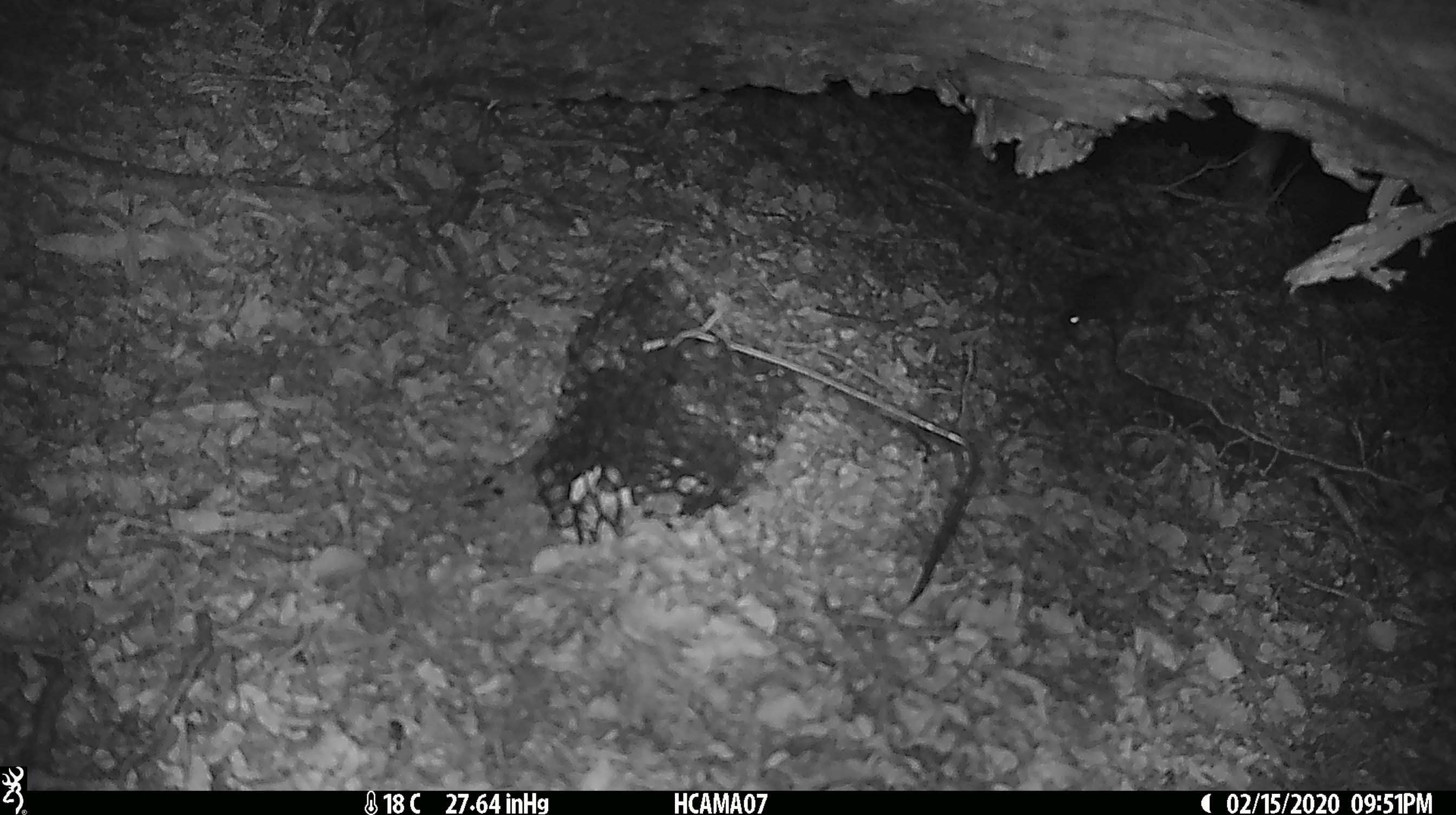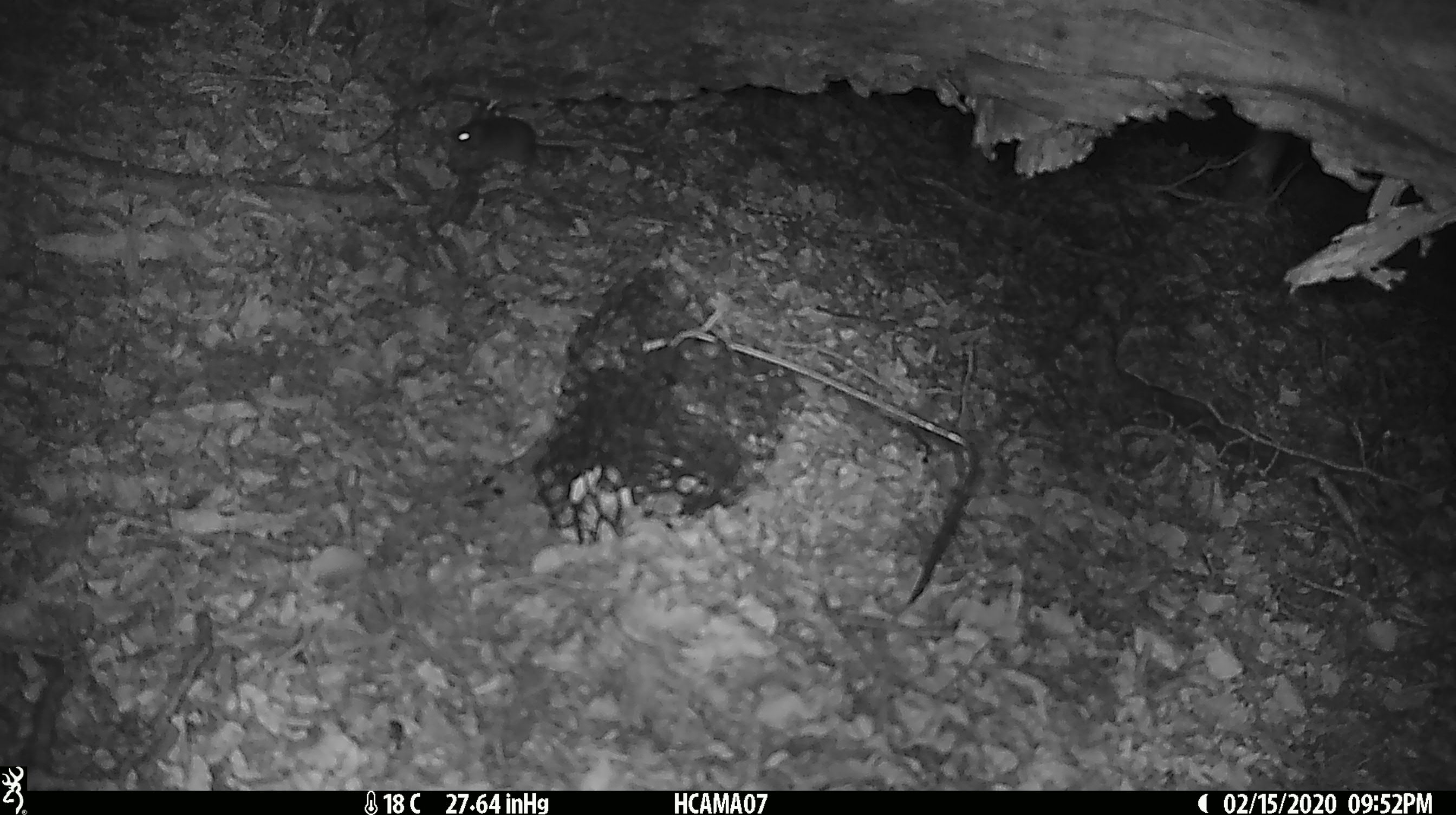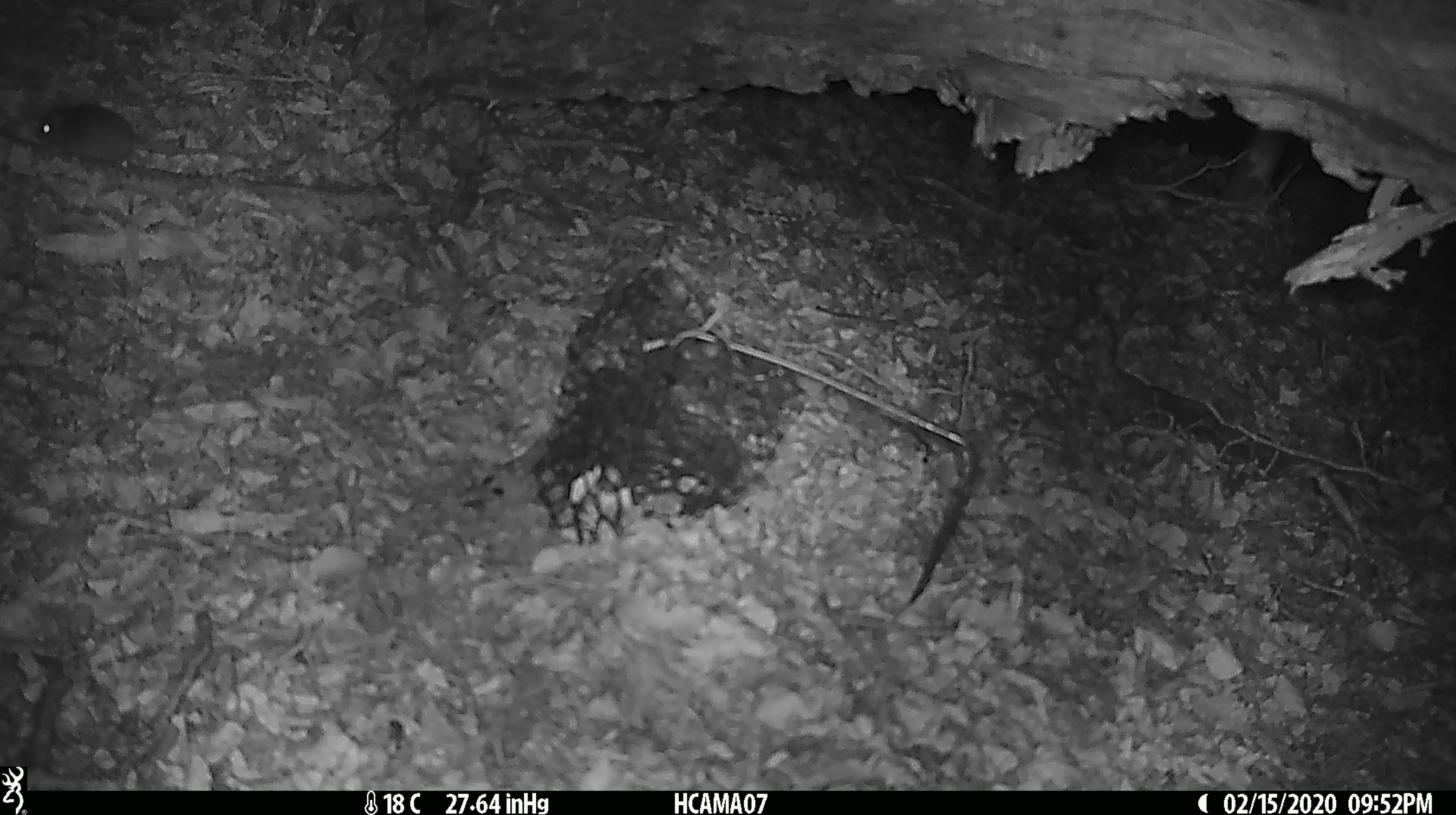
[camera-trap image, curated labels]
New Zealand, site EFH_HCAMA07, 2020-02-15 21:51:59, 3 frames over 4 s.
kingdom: Animalia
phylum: Chordata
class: Mammalia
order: Rodentia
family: Muridae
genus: Mus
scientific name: Mus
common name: mouse